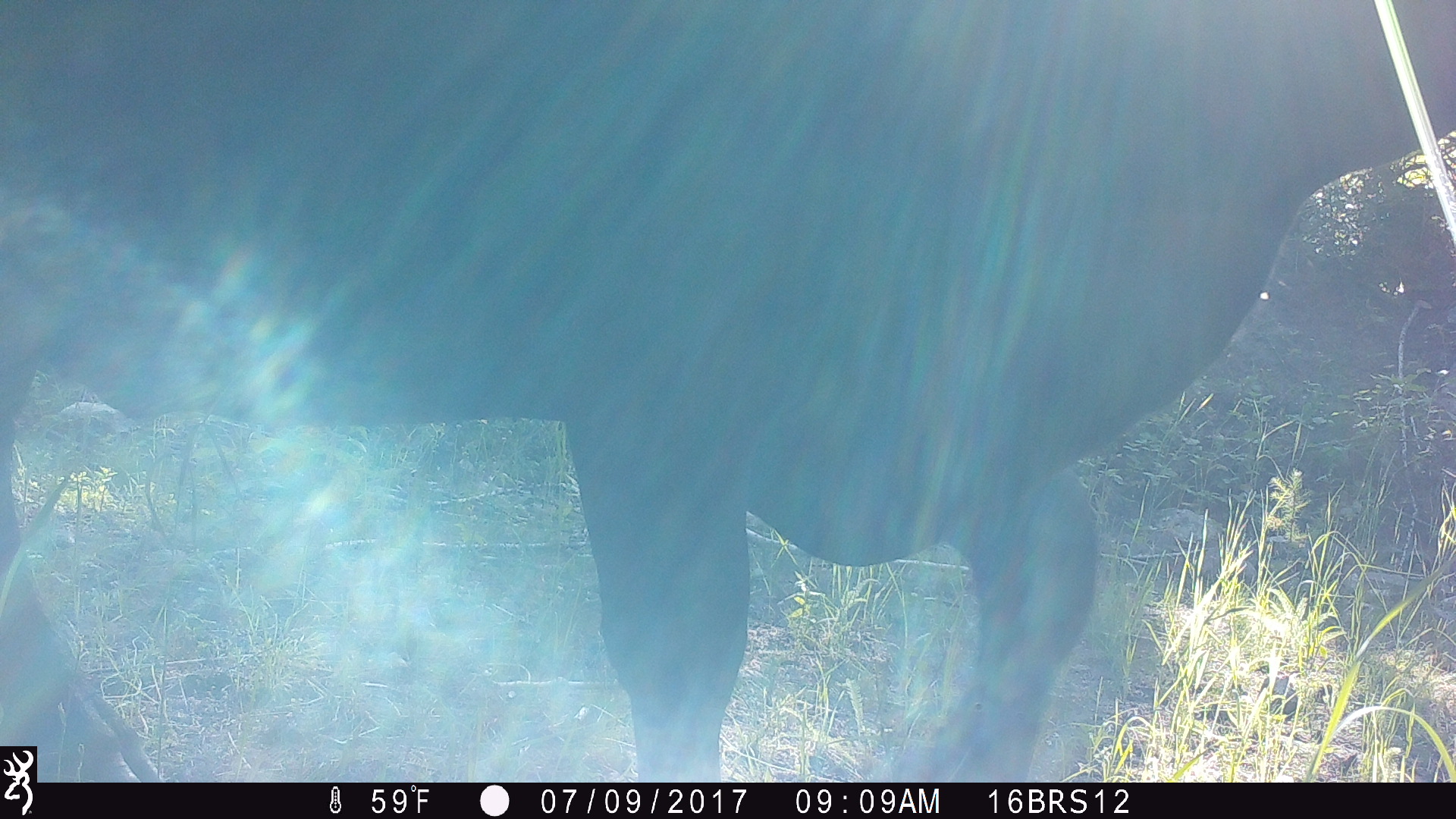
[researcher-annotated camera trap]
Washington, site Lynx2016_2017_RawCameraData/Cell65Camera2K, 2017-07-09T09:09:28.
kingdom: Animalia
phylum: Chordata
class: Mammalia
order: Artiodactyla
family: Bovidae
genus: Bos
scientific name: Bos taurus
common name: domestic cattle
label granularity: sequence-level